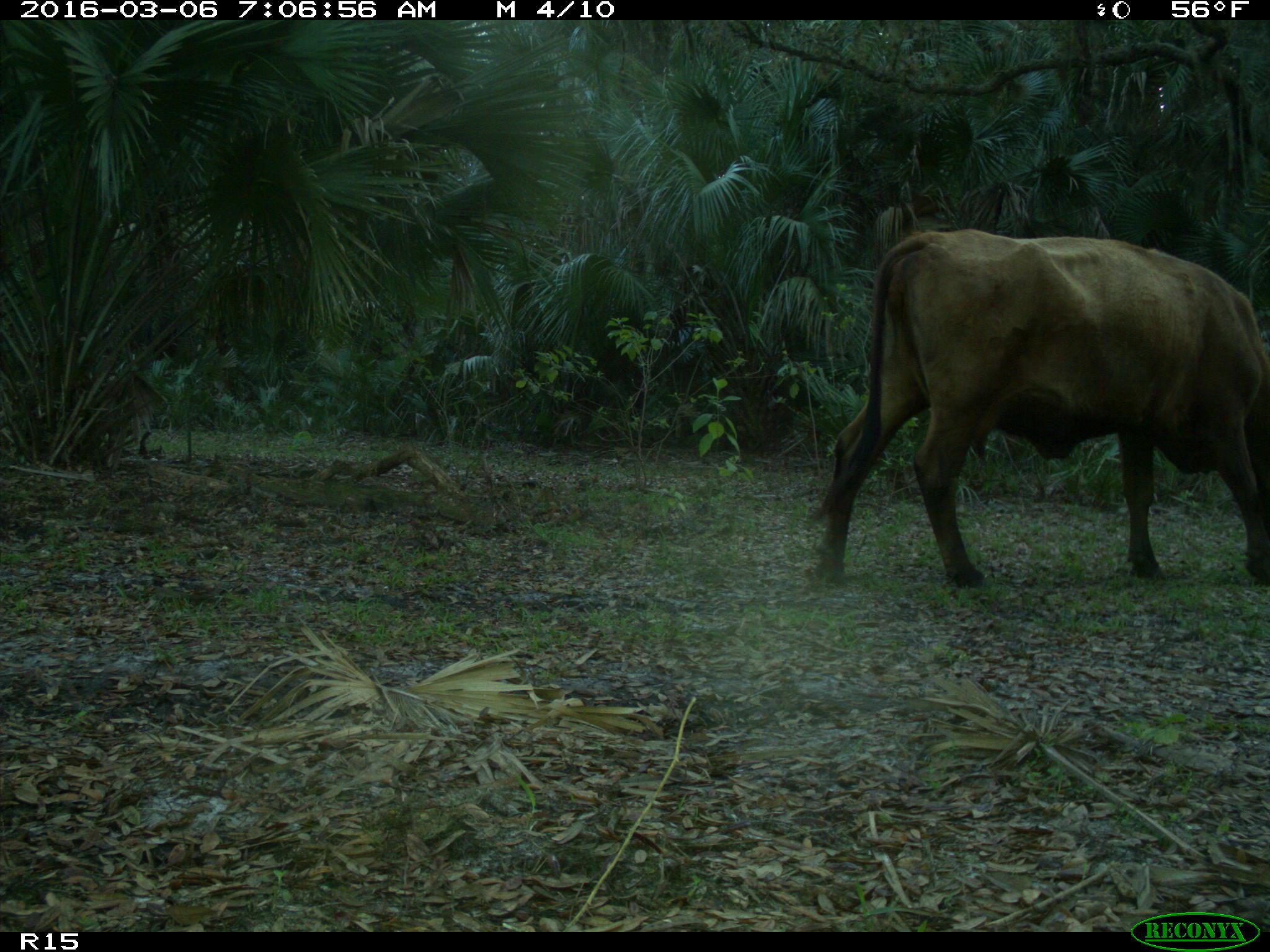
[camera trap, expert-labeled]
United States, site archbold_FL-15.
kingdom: Animalia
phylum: Chordata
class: Mammalia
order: Artiodactyla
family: Bovidae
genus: Bos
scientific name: Bos taurus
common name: domestic cow